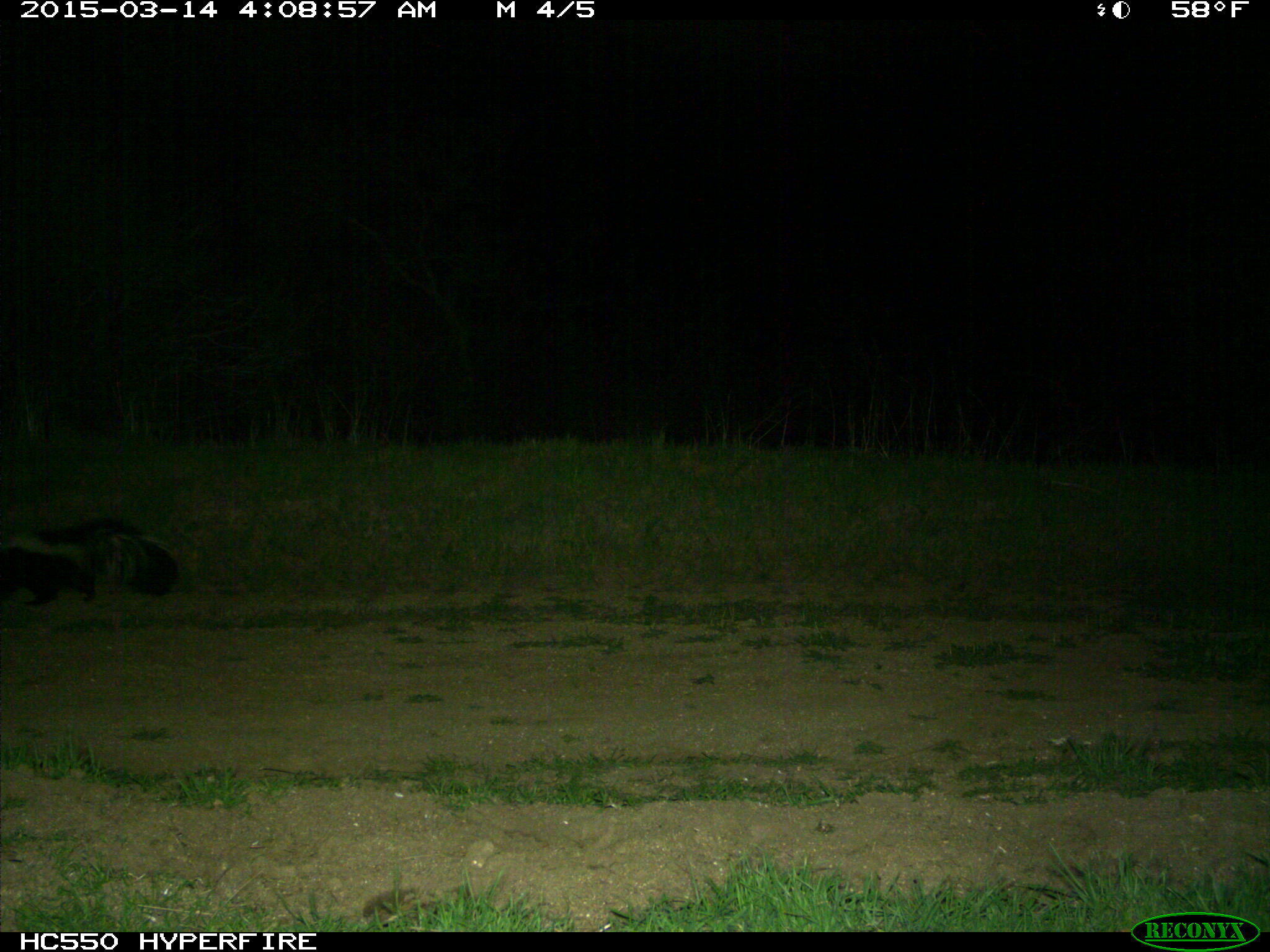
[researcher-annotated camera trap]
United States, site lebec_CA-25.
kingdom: Animalia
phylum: Chordata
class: Mammalia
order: Carnivora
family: Mephitidae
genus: Mephitis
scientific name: Mephitis mephitis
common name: striped skunk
Mephitis mephitis (striped skunk).